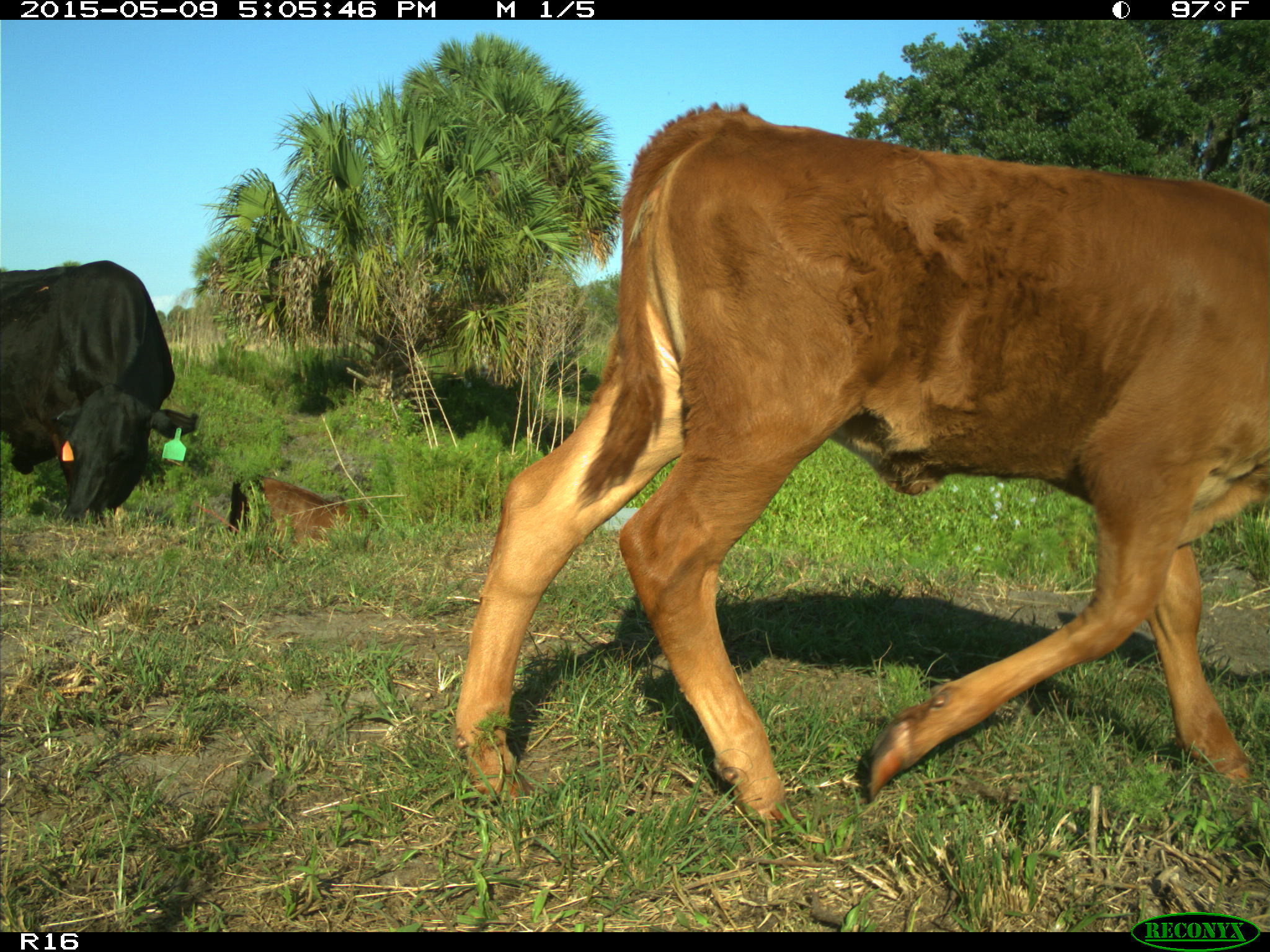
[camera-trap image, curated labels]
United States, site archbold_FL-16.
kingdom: Animalia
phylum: Chordata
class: Mammalia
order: Artiodactyla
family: Suidae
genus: Sus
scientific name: Sus scrofa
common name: wild boar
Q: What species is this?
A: Sus scrofa (wild boar).